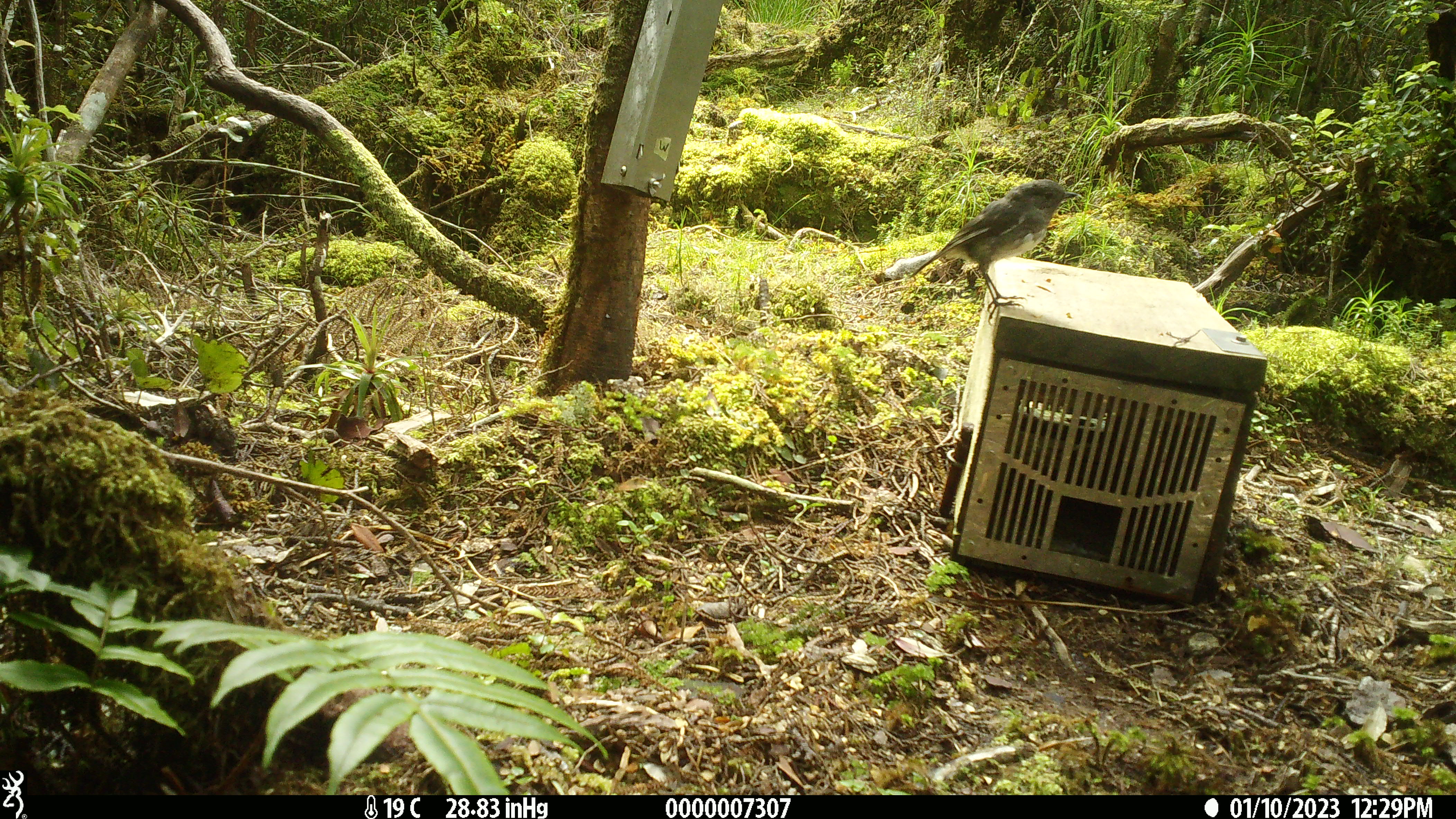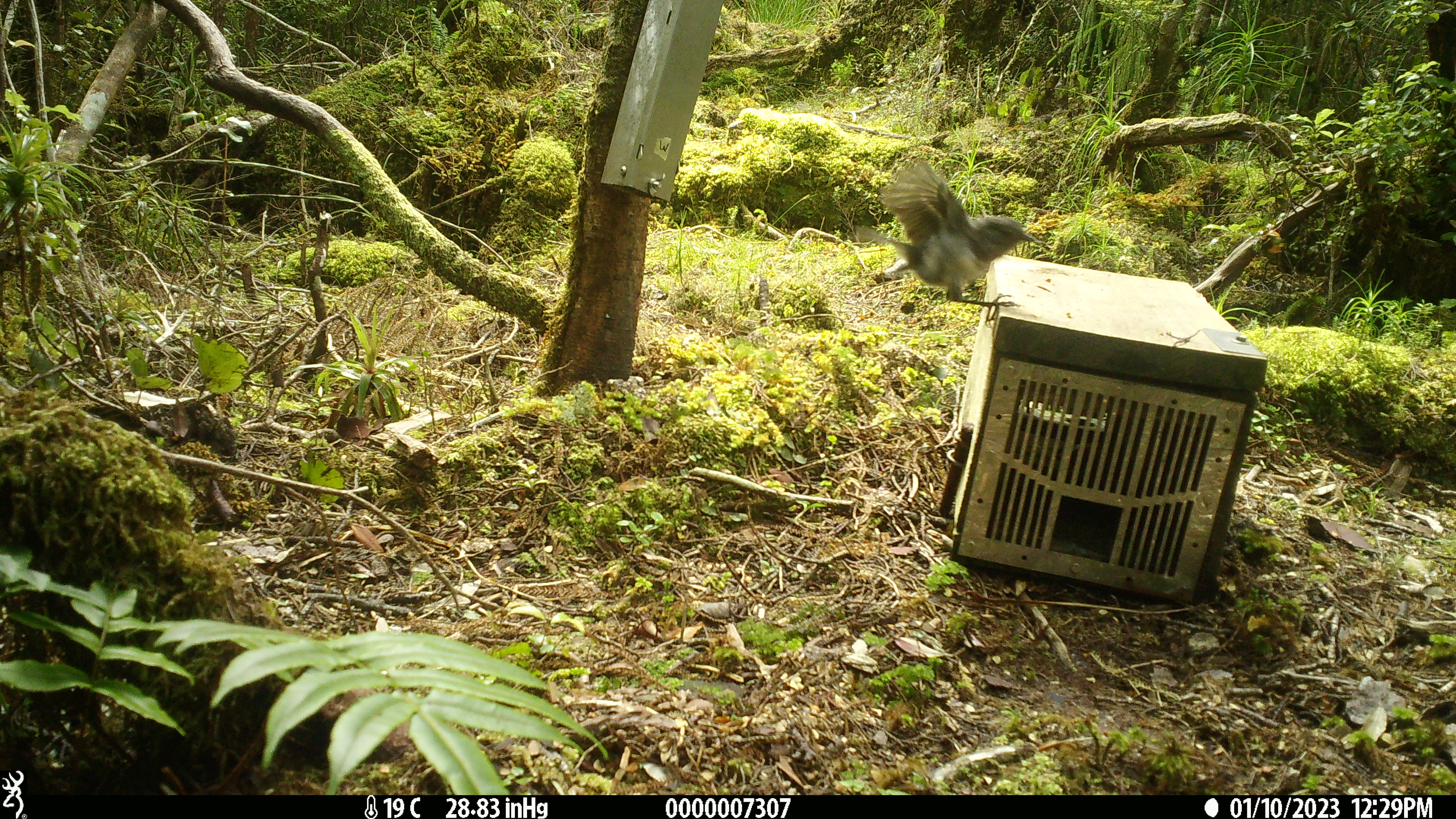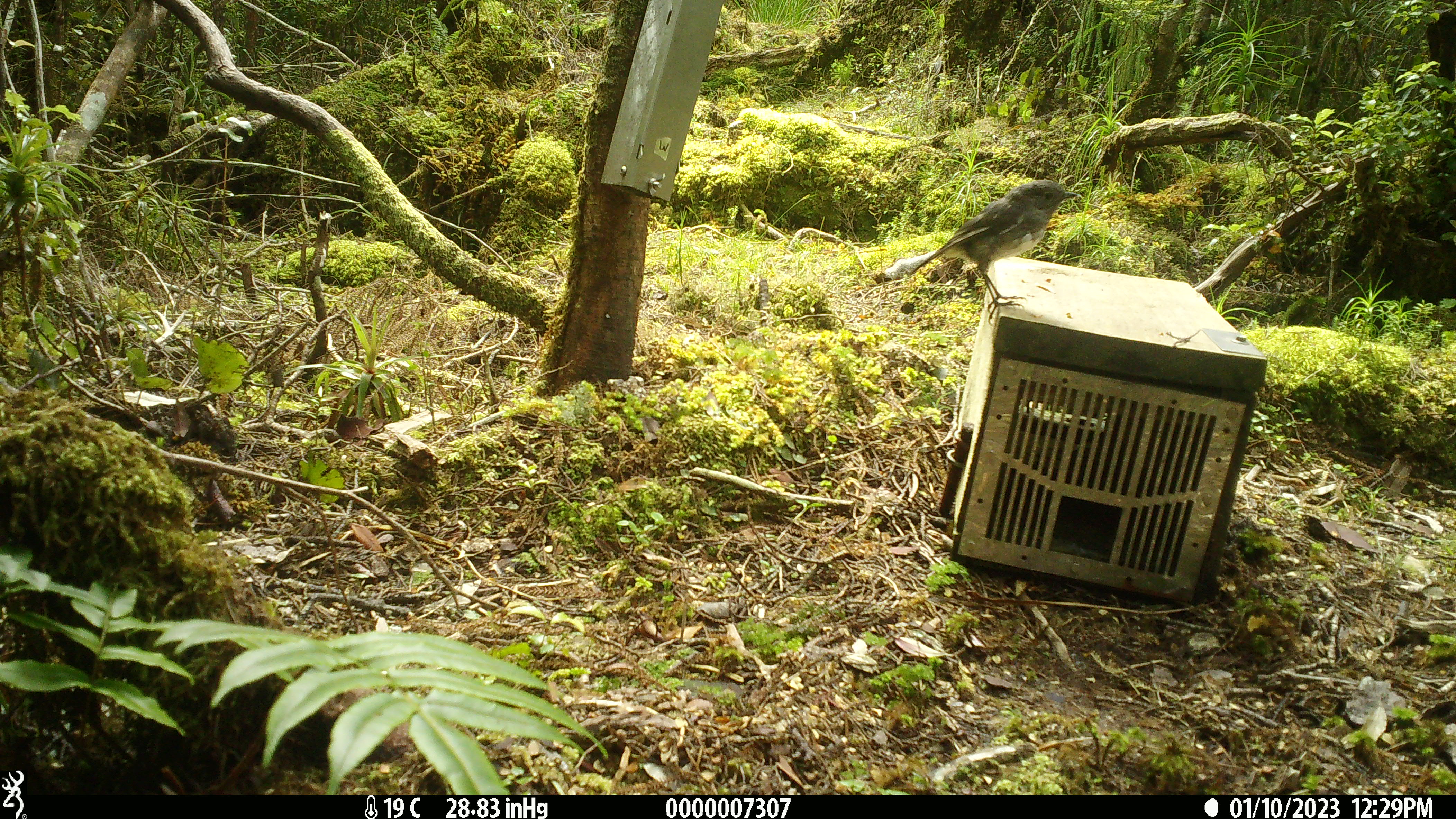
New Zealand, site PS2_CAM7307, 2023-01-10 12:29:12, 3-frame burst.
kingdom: Animalia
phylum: Chordata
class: Aves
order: Passeriformes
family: Petroicidae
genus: Petroica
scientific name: Petroica australis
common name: new zealand robin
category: robin